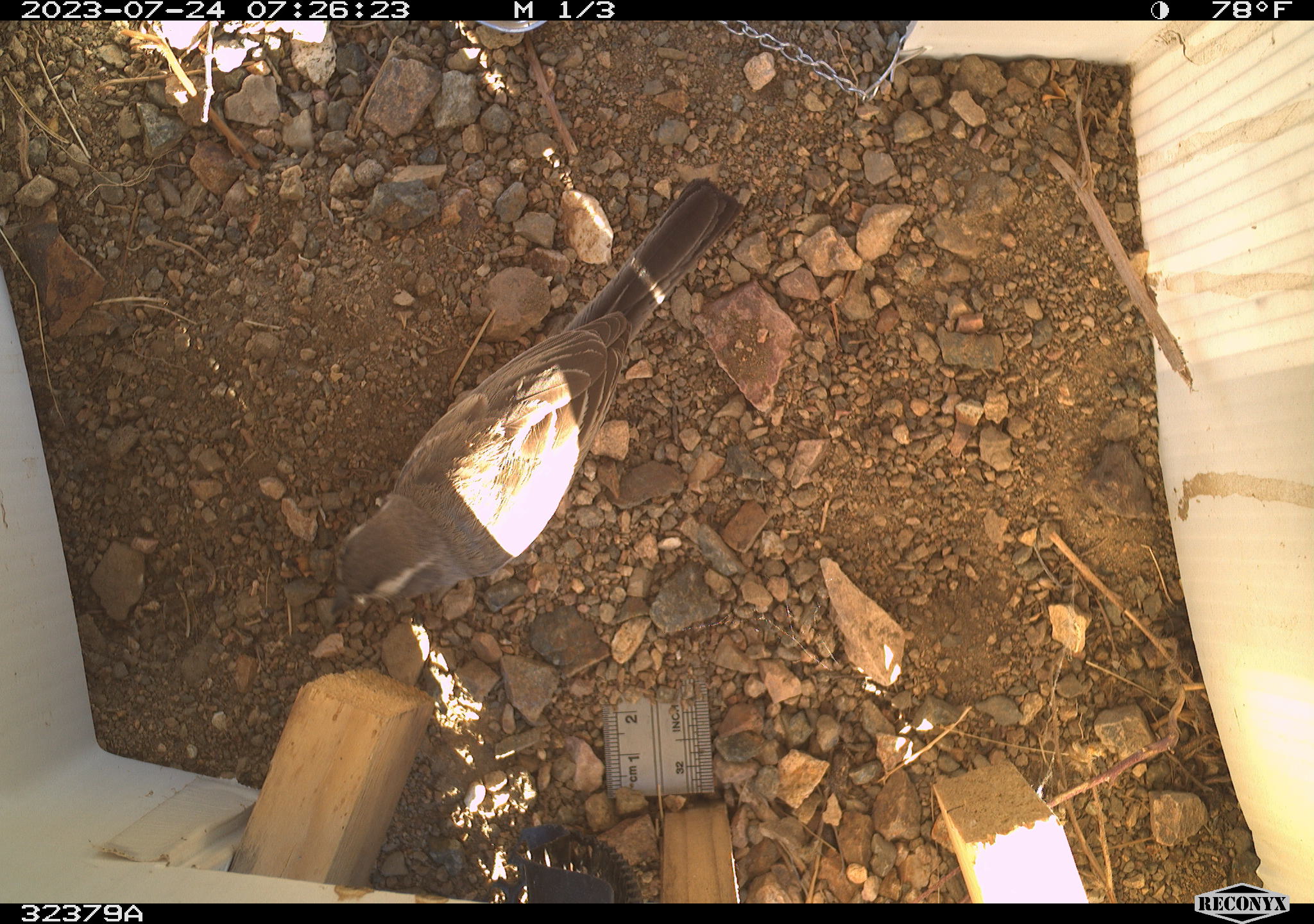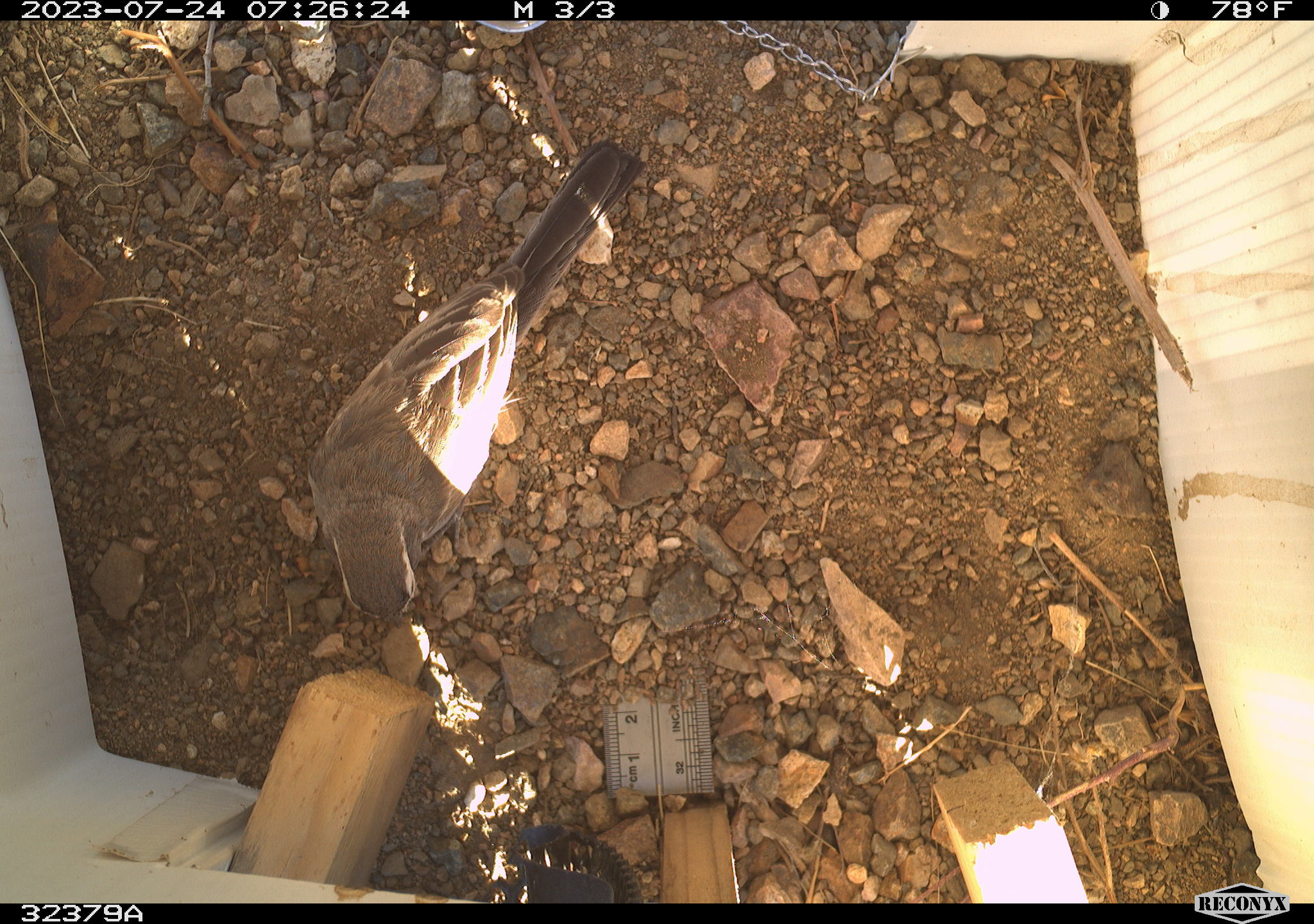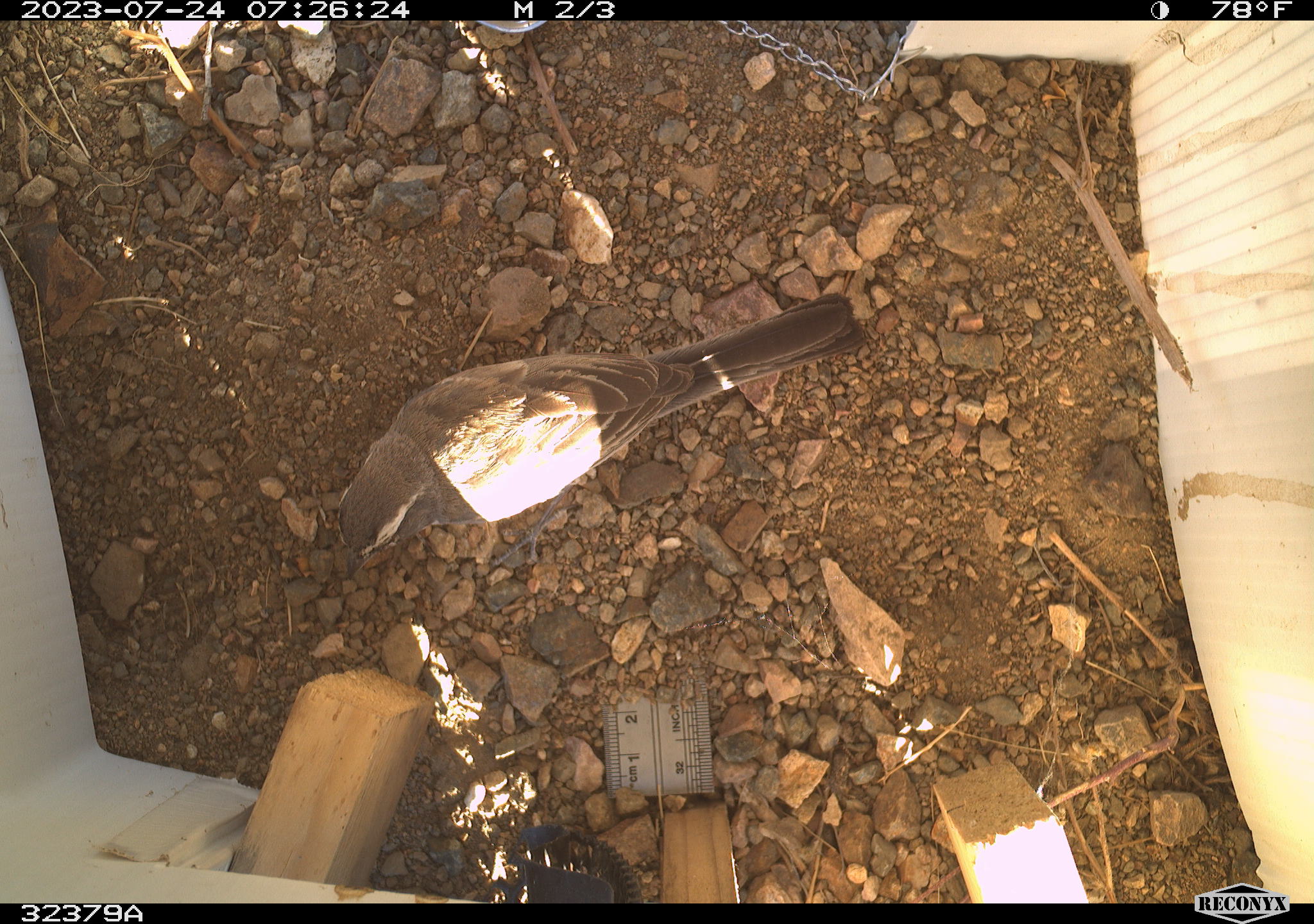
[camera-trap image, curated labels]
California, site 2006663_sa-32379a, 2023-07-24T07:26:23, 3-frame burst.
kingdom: Animalia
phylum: Chordata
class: Aves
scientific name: Aves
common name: bird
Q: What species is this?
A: Bird (Aves).